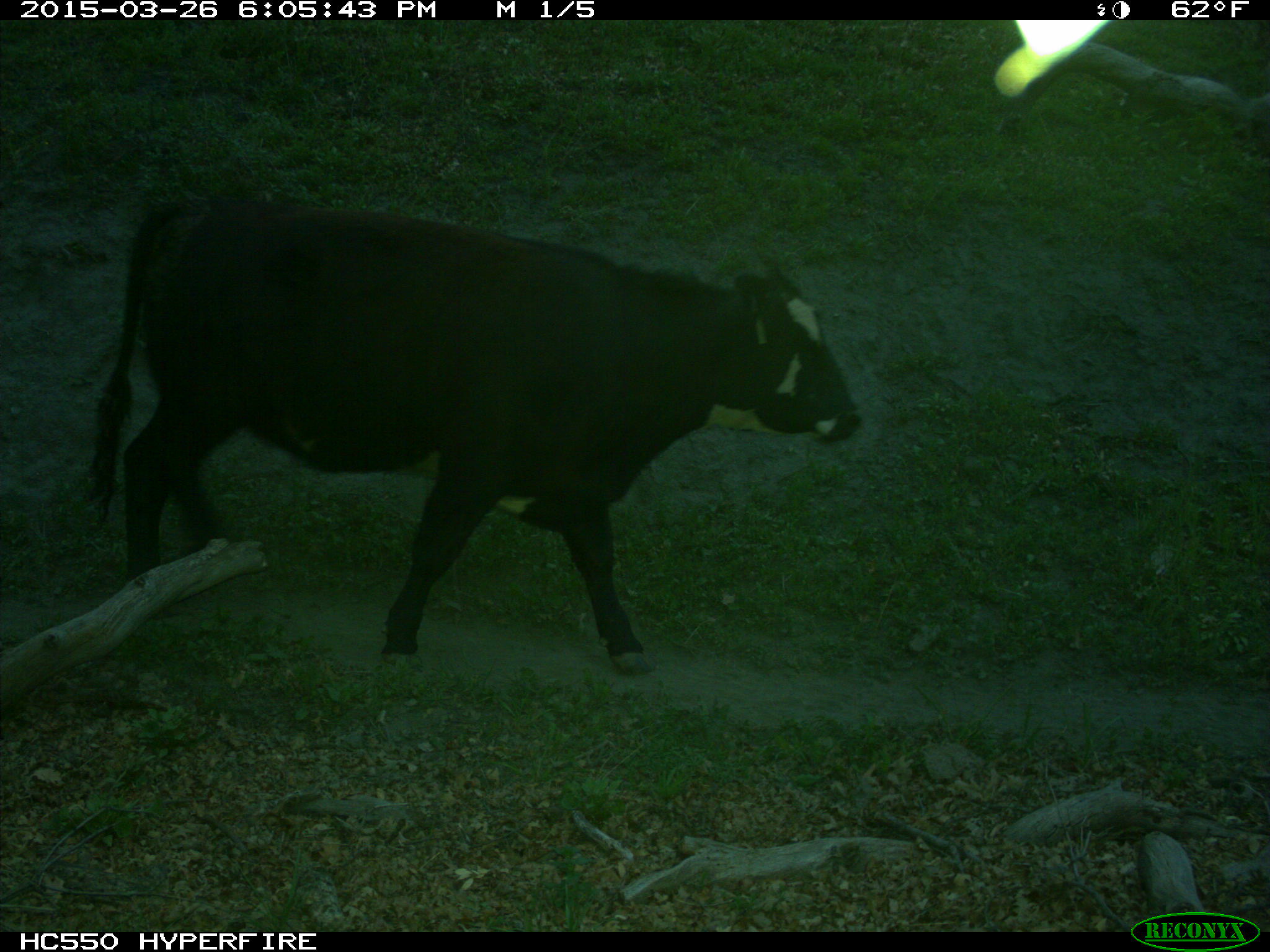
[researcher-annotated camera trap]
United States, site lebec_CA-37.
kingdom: Animalia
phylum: Chordata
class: Mammalia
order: Artiodactyla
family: Bovidae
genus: Bos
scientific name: Bos taurus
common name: domestic cow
Bos taurus (domestic cow).